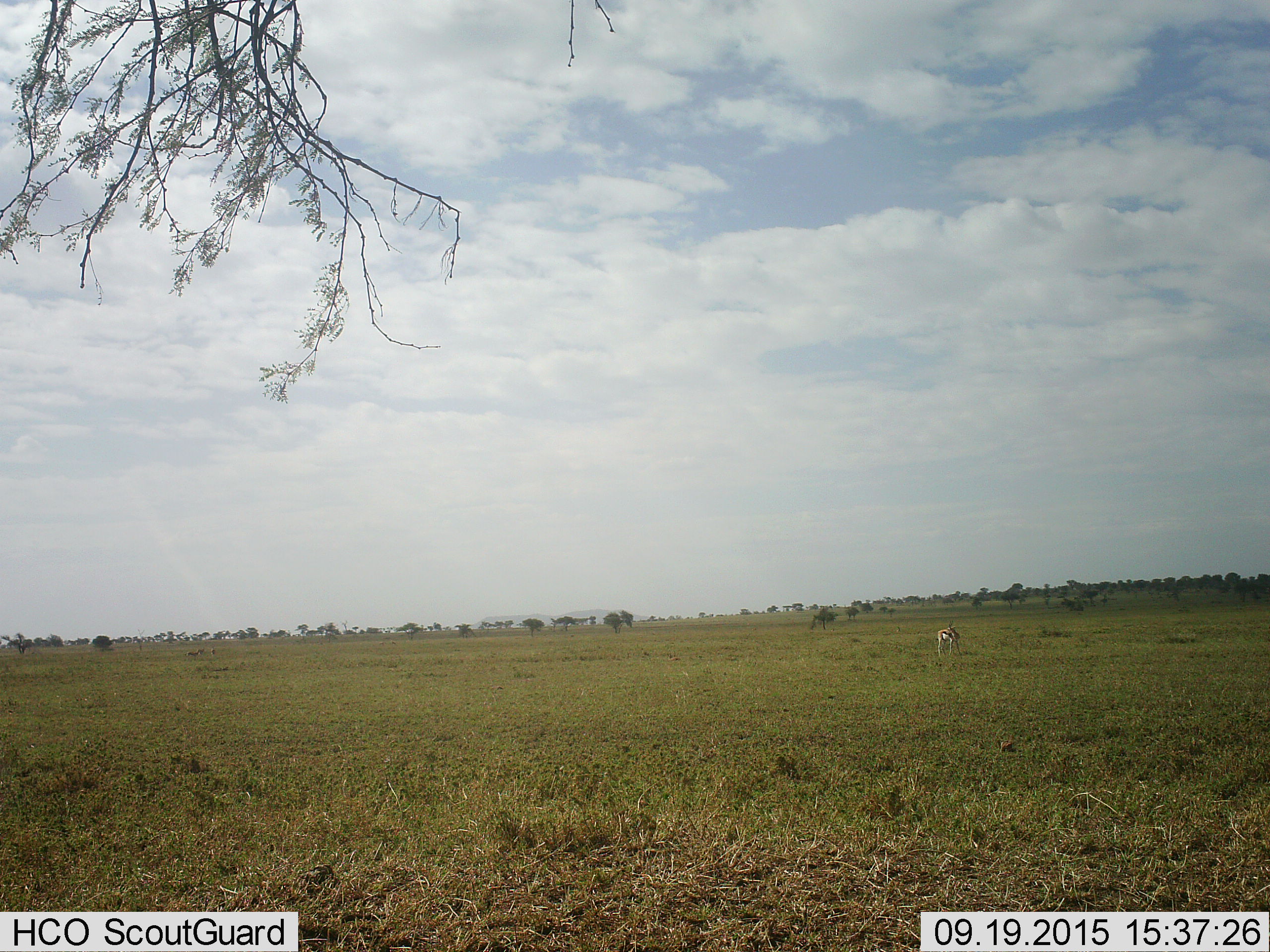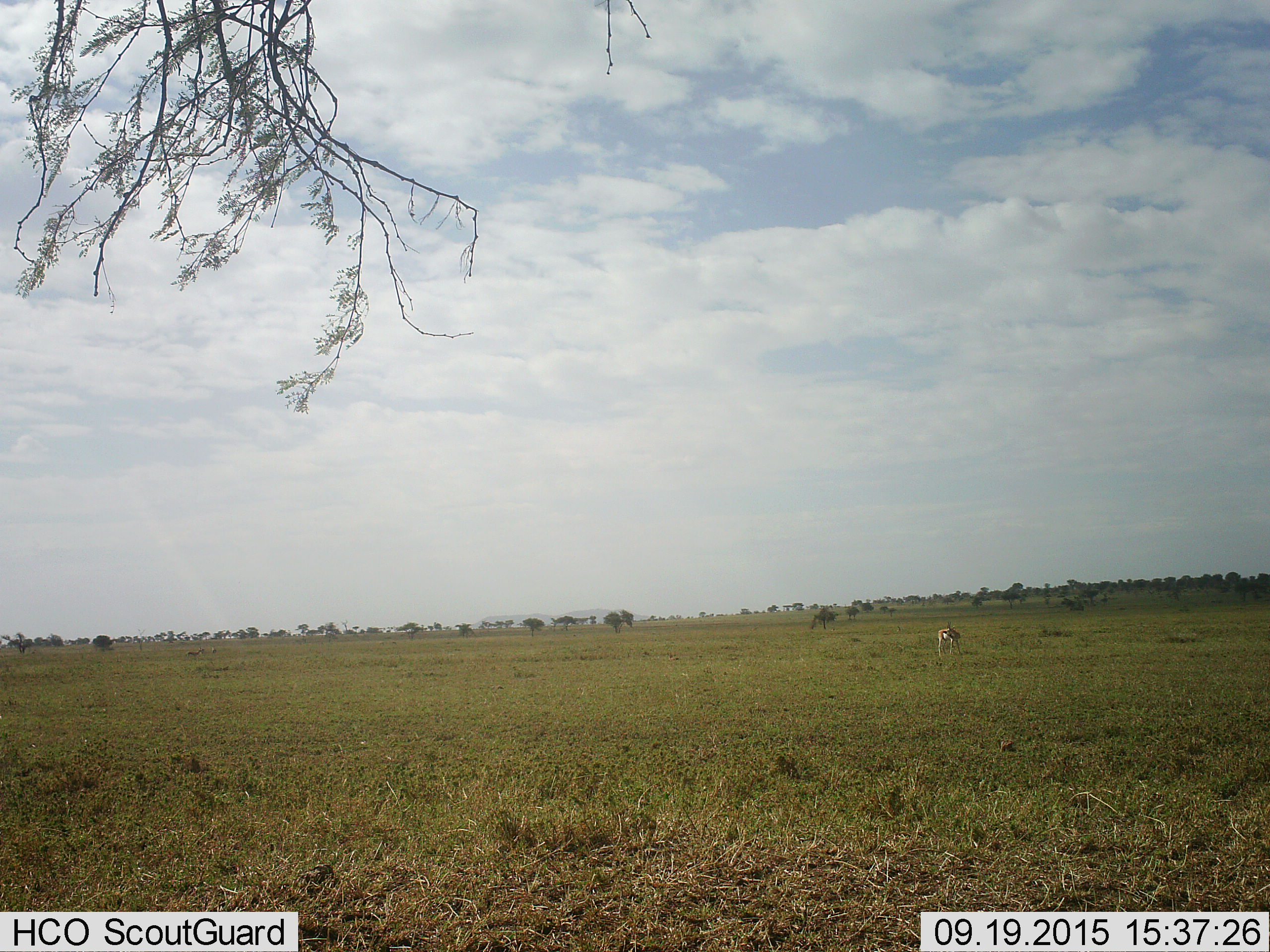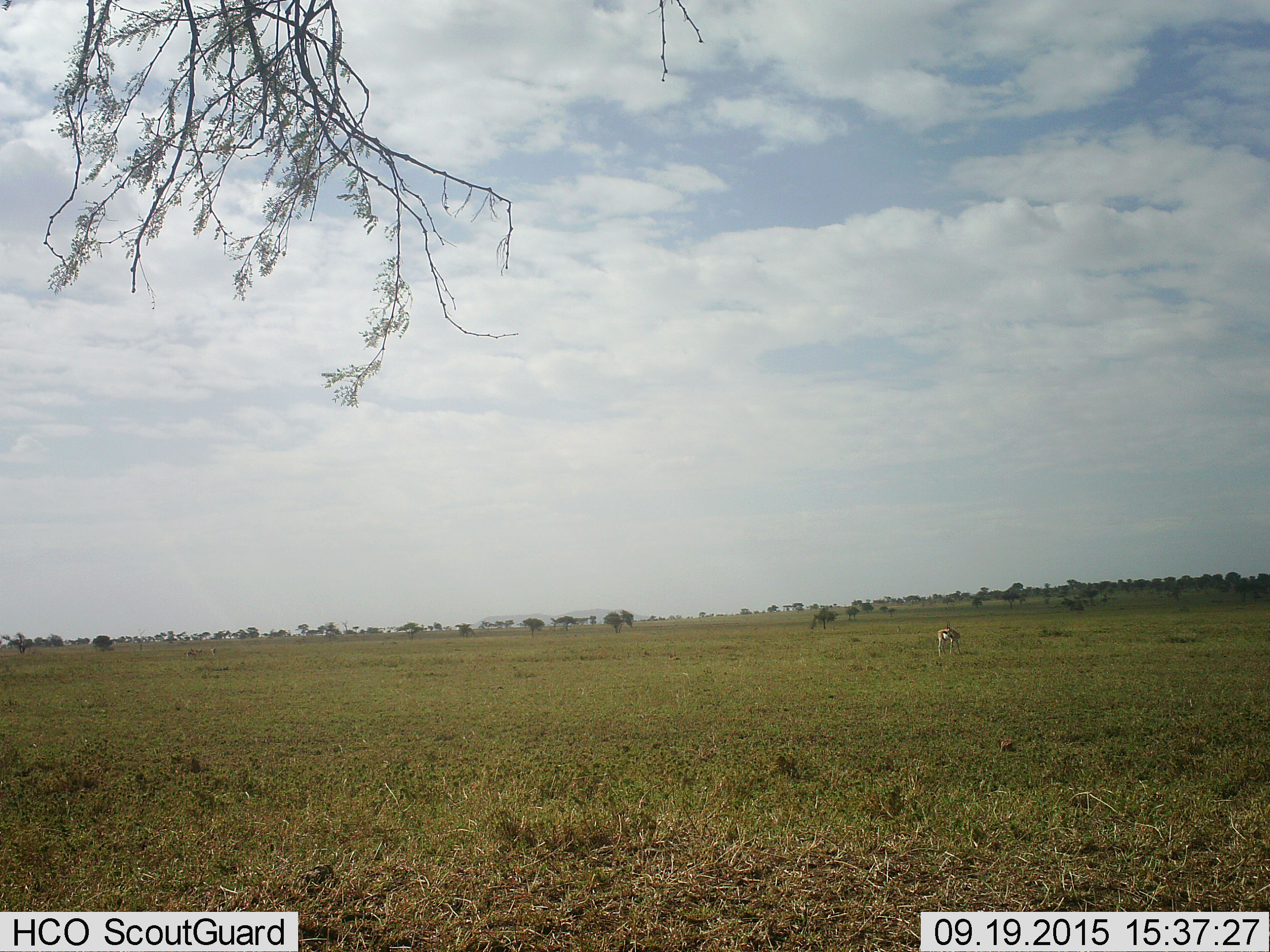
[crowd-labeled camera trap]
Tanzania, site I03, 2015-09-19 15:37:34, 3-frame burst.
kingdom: Animalia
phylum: Chordata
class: Mammalia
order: Artiodactyla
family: Bovidae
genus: Eudorcas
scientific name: Eudorcas thomsonii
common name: thomson's gazelle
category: gazellethomsons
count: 1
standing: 90%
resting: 0%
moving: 30%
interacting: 0%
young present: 0%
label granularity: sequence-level